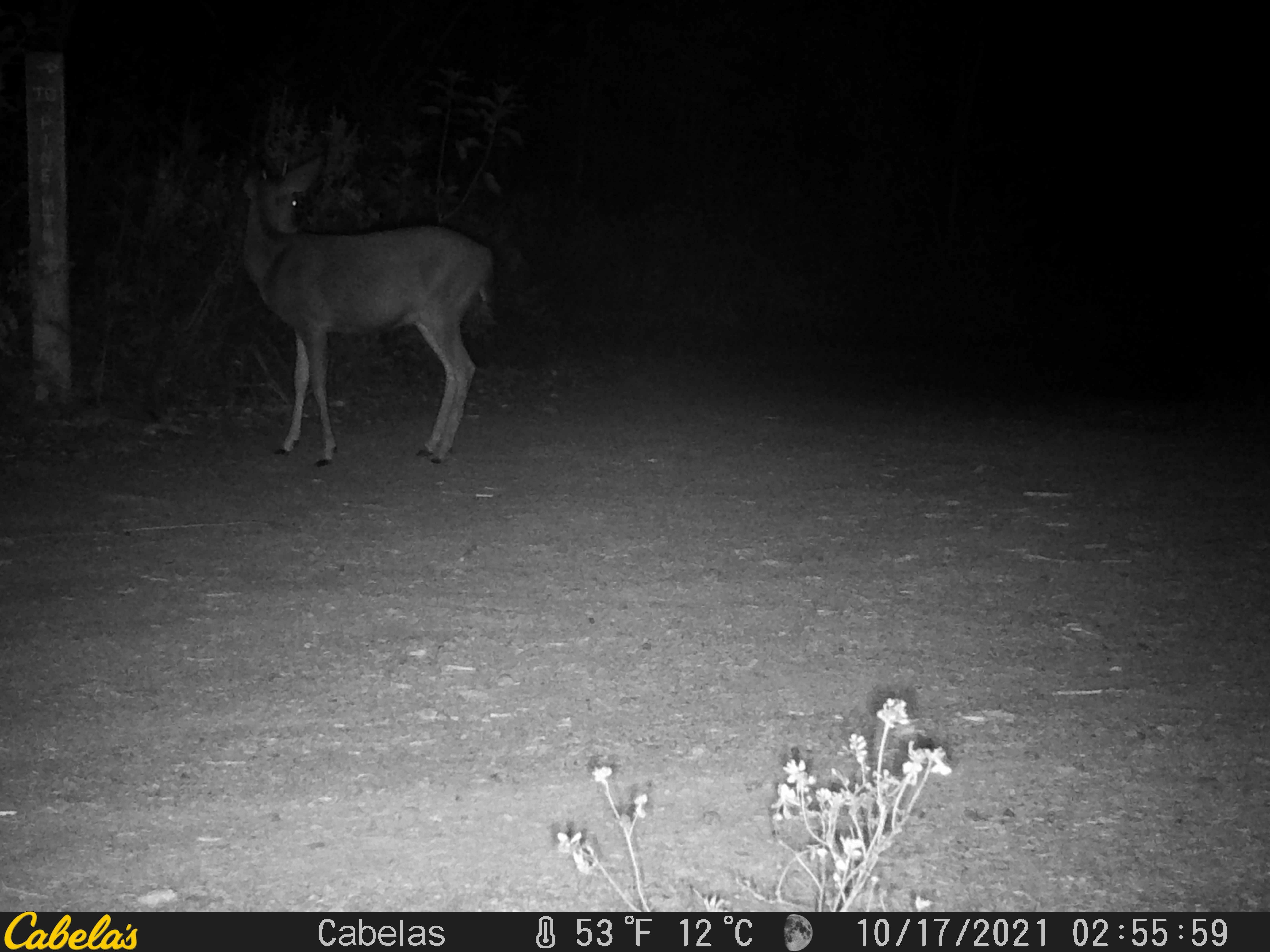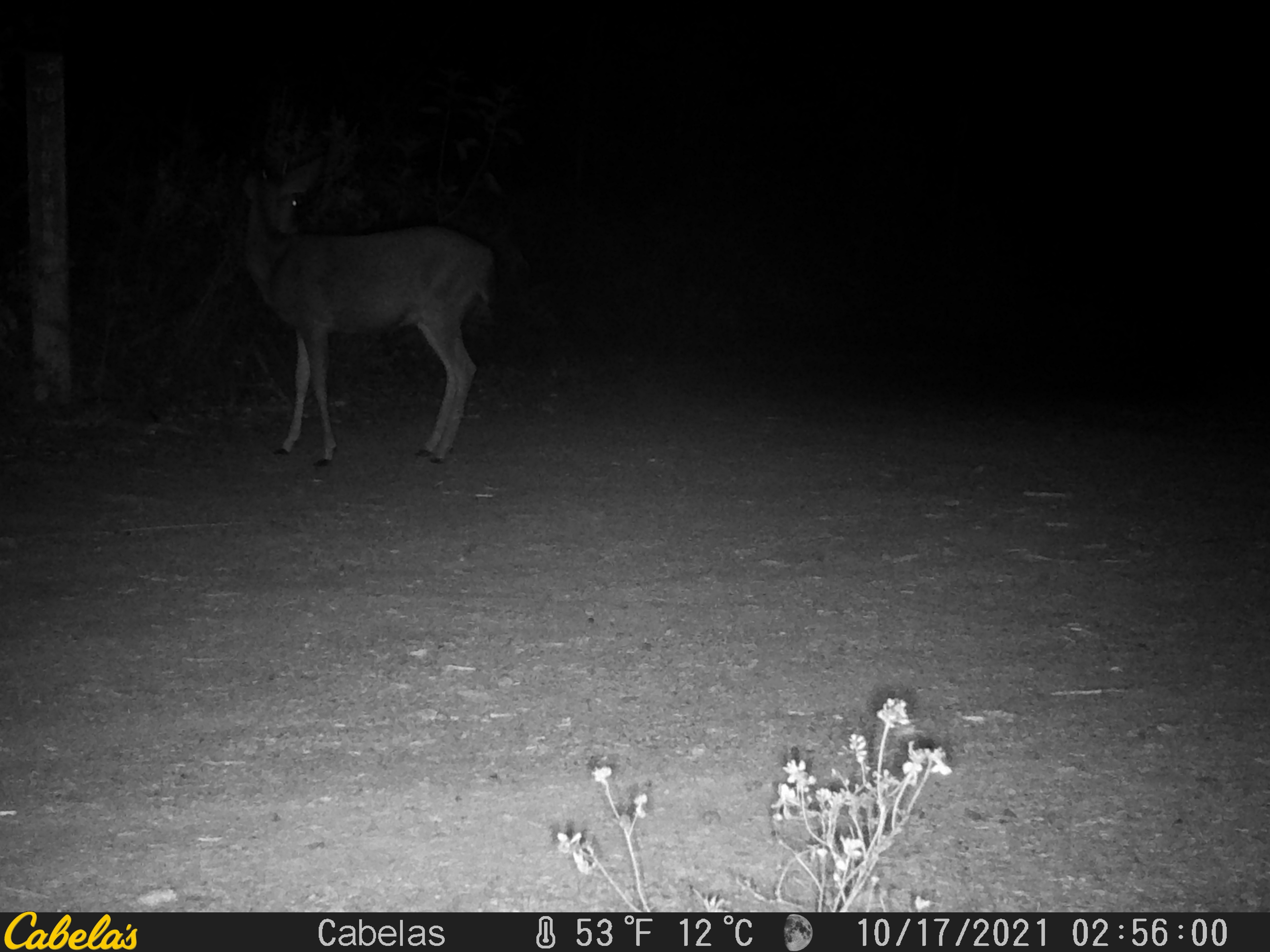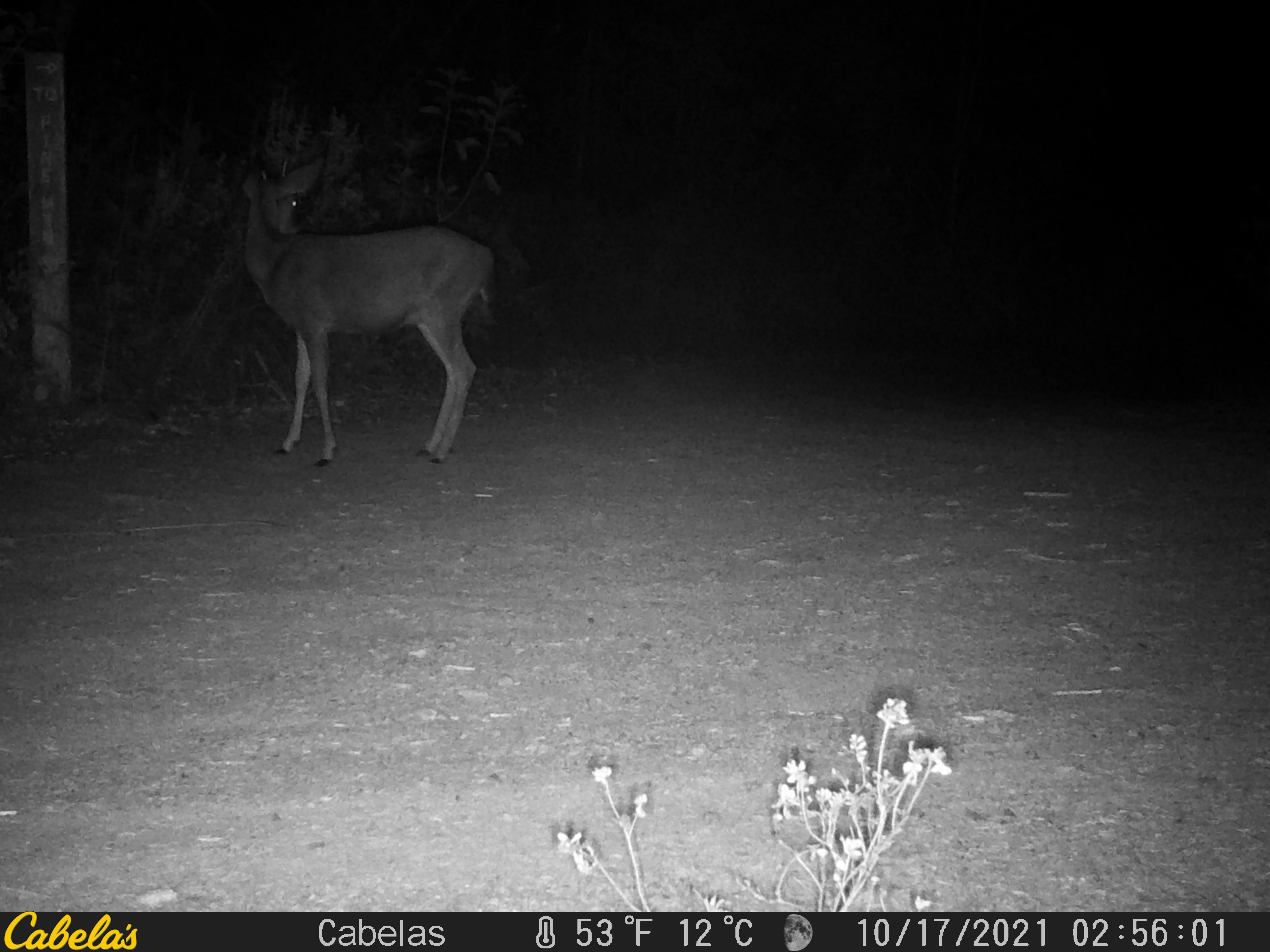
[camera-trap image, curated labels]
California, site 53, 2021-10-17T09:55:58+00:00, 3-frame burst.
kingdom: Animalia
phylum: Chordata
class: Mammalia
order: Artiodactyla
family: Cervidae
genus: Odocoileus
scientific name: Odocoileus hemionus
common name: mule deer